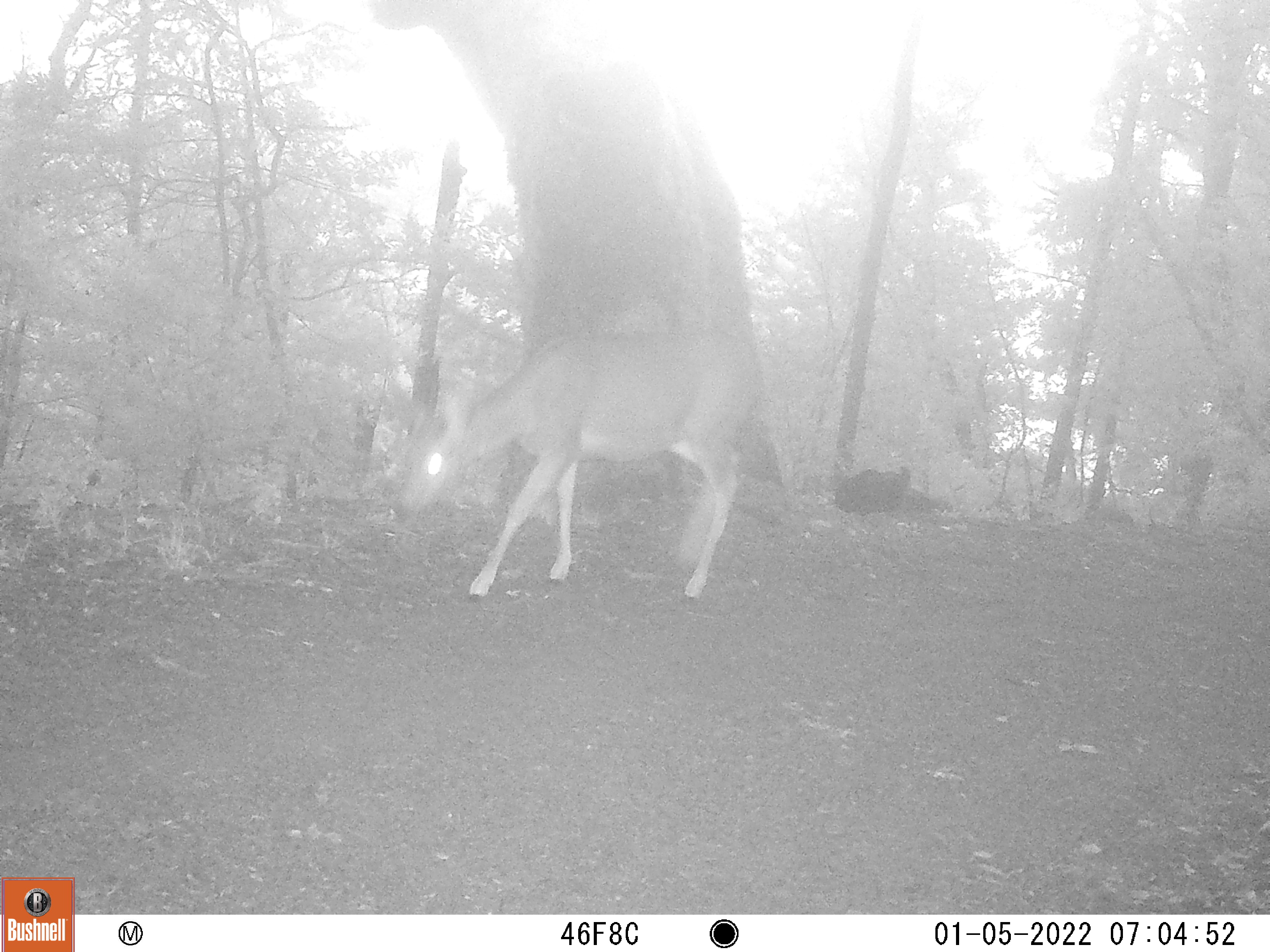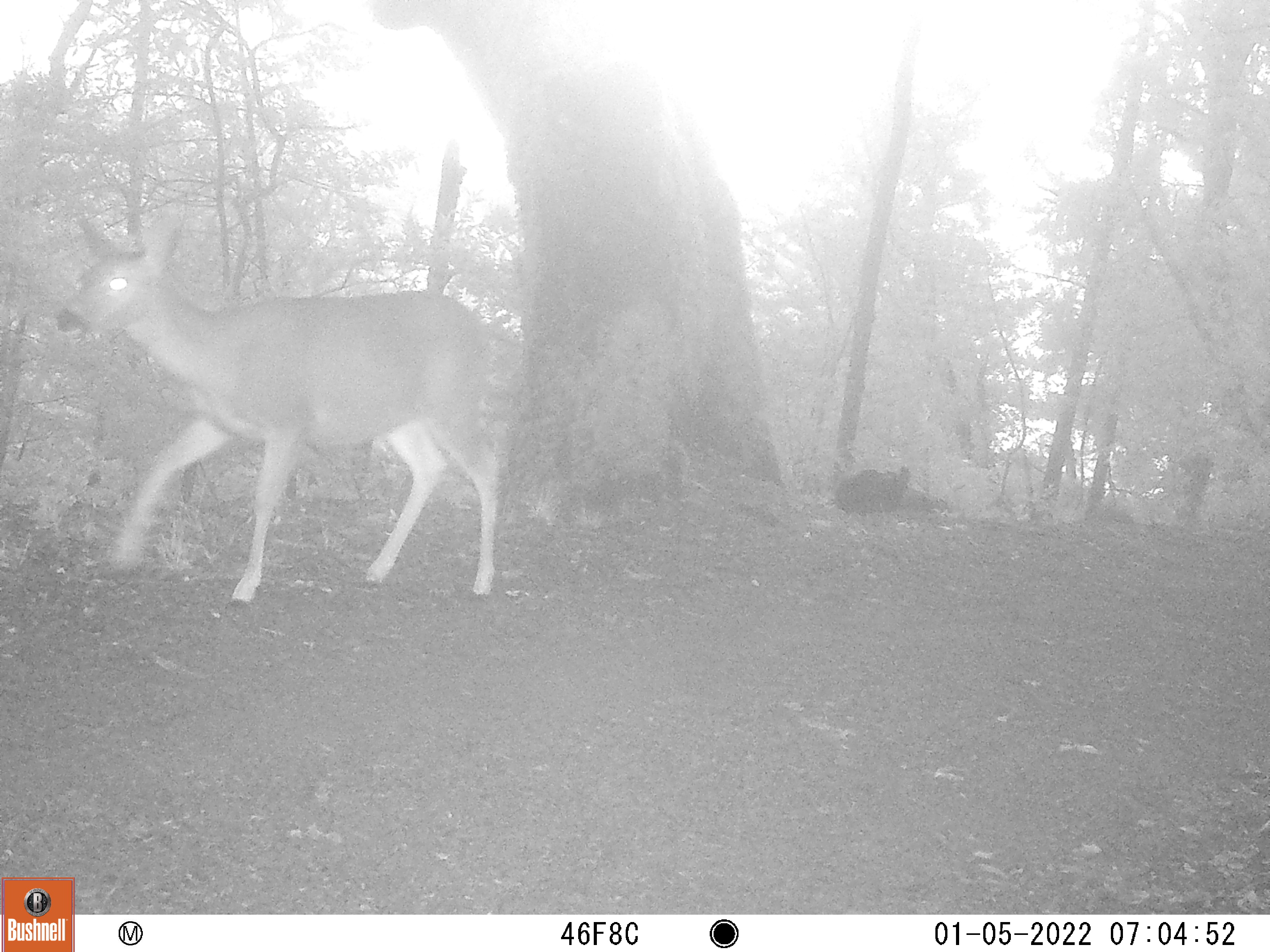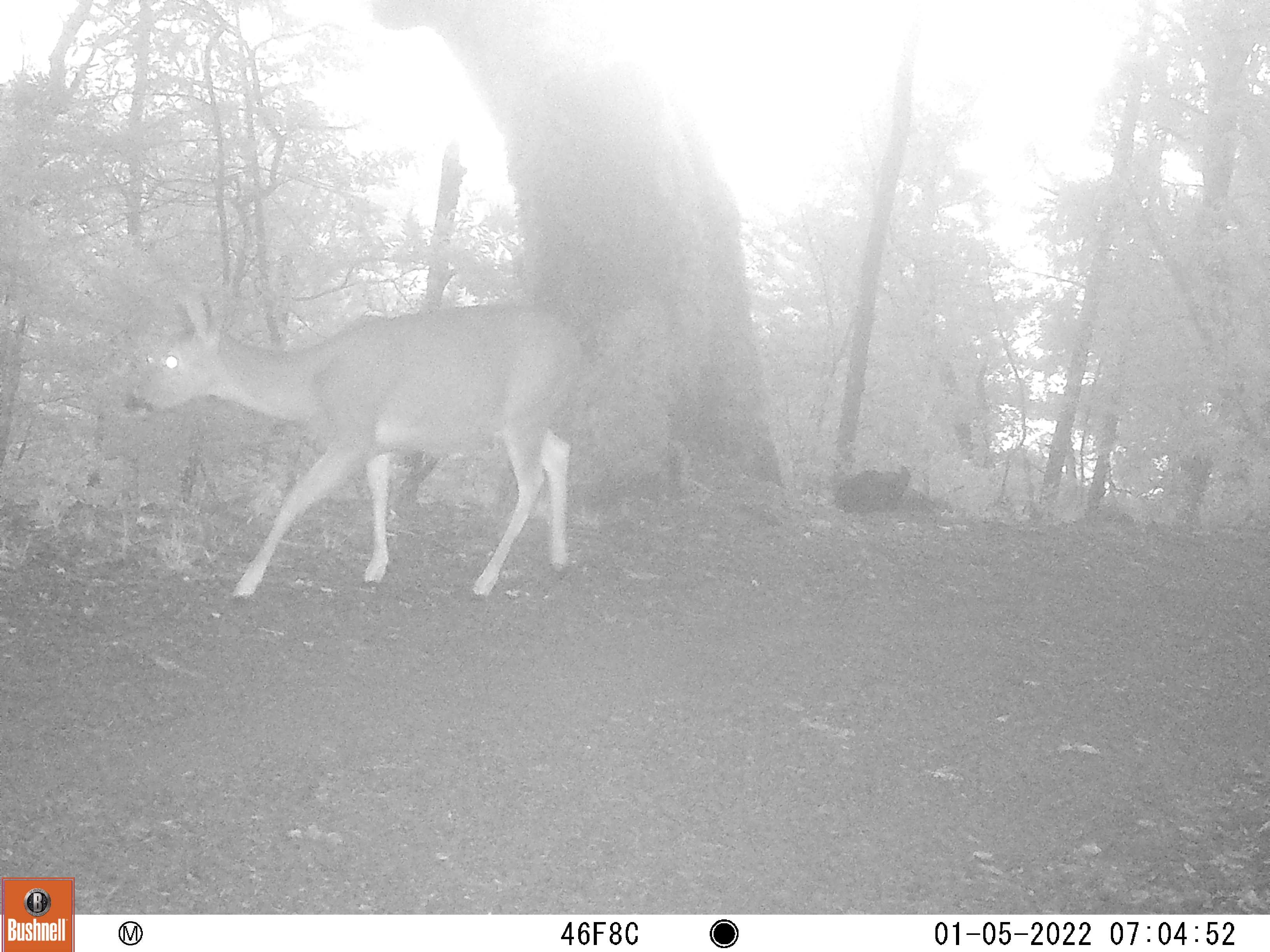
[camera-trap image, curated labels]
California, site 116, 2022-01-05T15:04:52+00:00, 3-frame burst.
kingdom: Animalia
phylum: Chordata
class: Mammalia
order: Artiodactyla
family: Cervidae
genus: Odocoileus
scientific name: Odocoileus hemionus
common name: mule deer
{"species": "mule deer (Odocoileus hemionus)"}